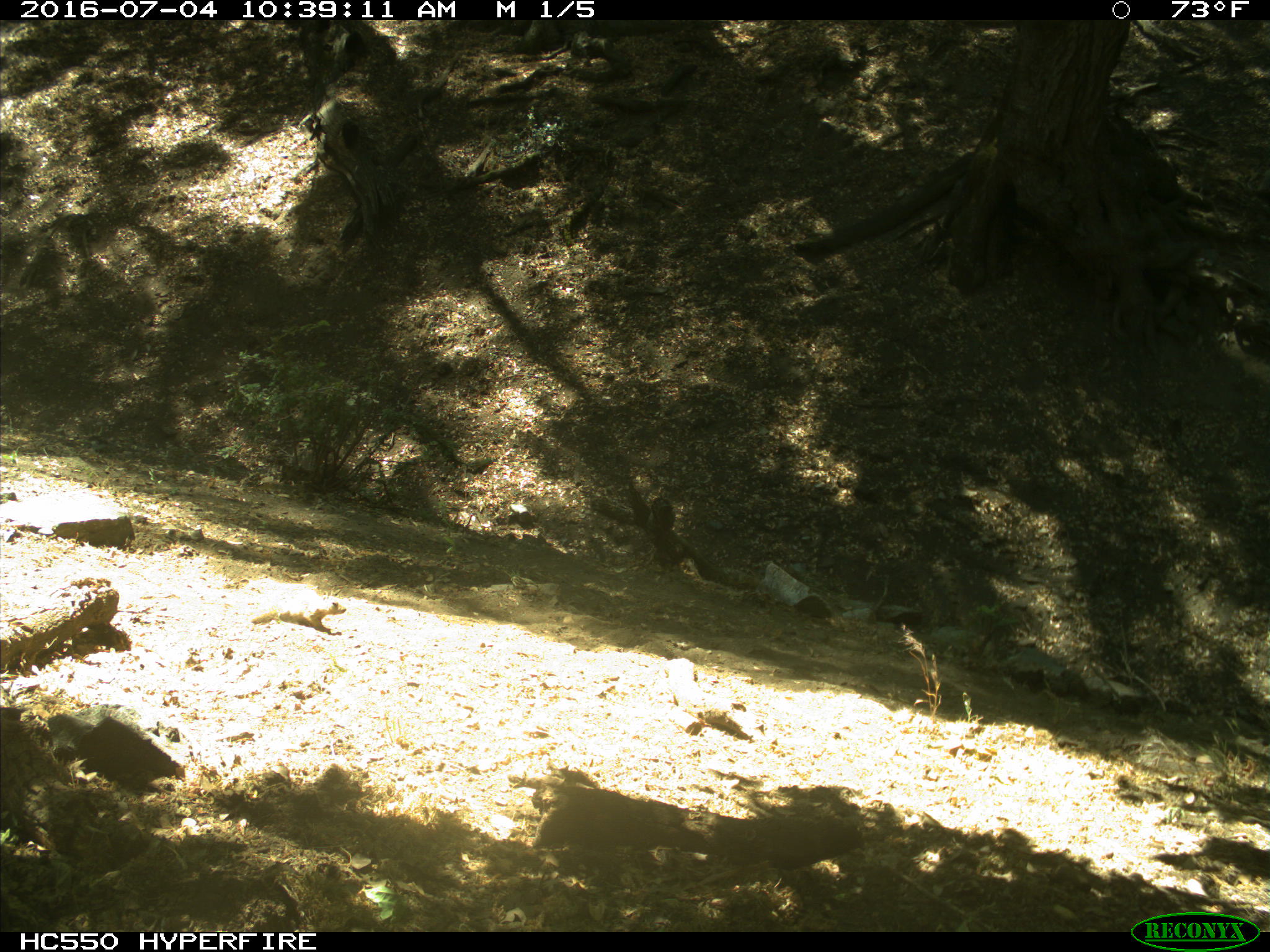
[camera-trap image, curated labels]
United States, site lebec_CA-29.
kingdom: Animalia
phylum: Chordata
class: Mammalia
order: Rodentia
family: Sciuridae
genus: Otospermophilus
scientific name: Otospermophilus beecheyi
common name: california ground squirrel